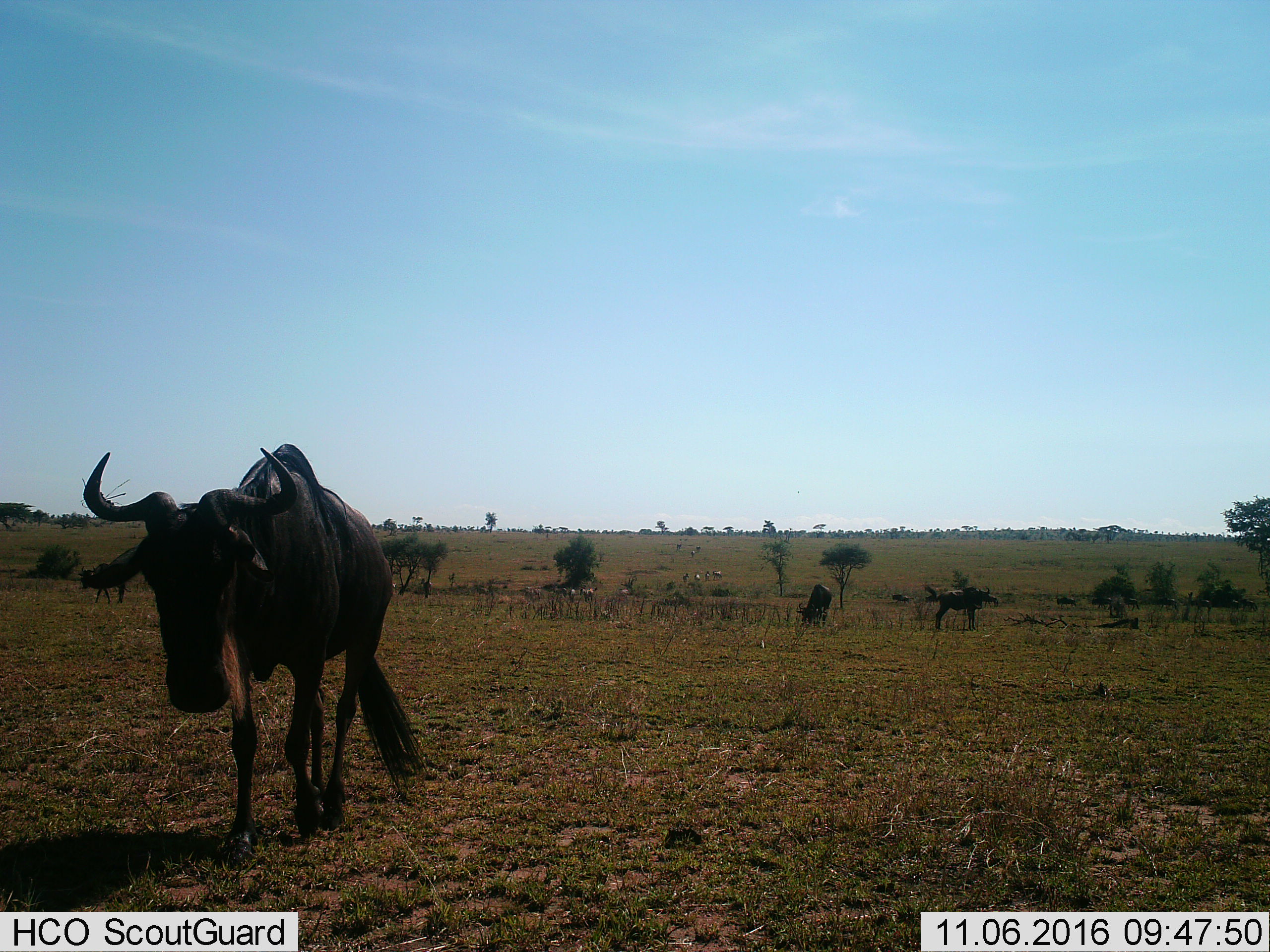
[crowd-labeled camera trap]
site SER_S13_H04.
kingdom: Animalia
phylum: Chordata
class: Mammalia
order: Artiodactyla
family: Bovidae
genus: Connochaetes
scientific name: Connochaetes taurinus taurinus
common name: blue wildebeest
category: wildebeestblue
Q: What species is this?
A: Wildebeestblue (blue wildebeest) (Connochaetes taurinus taurinus).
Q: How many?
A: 11-50.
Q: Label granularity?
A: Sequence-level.